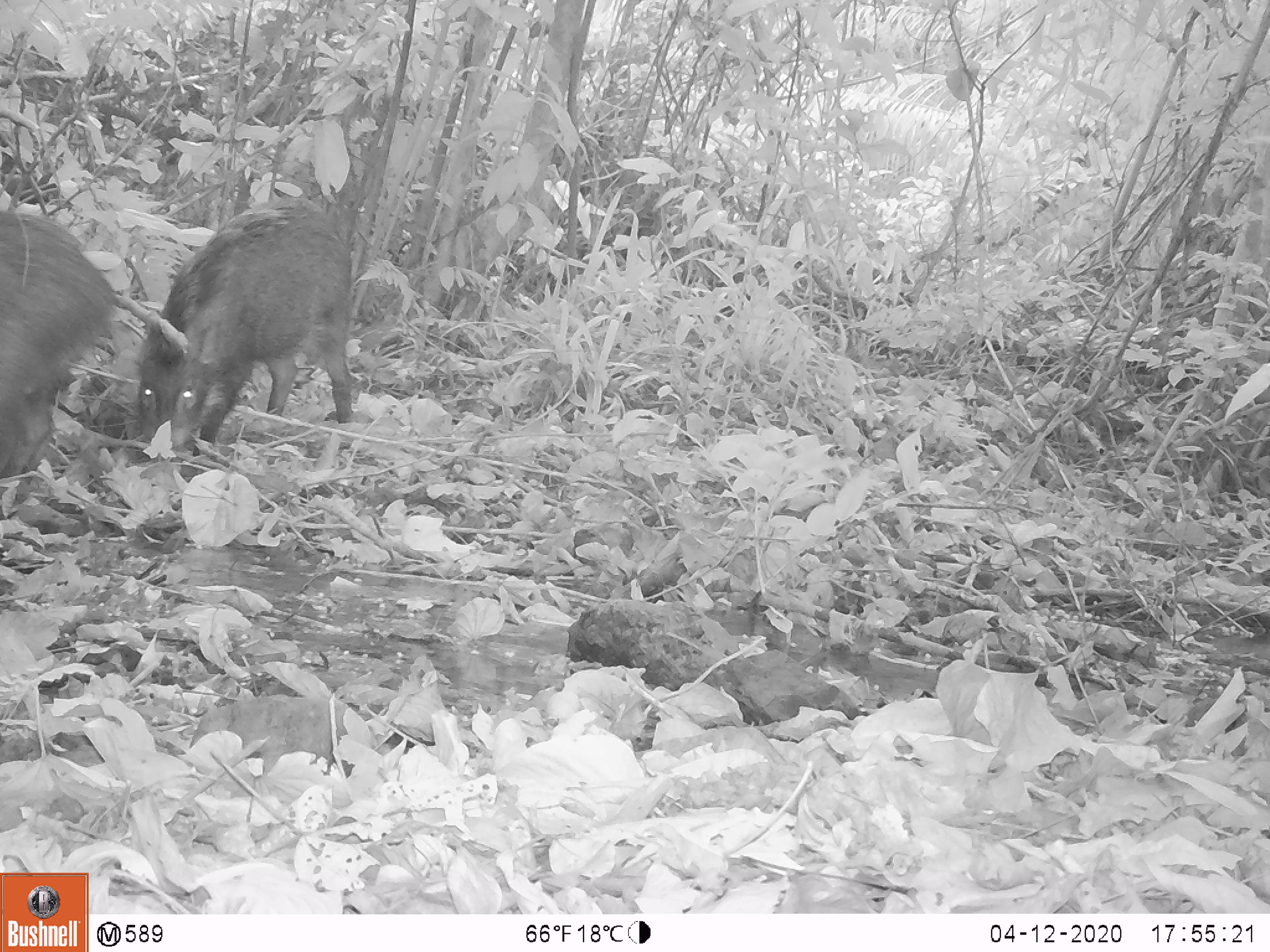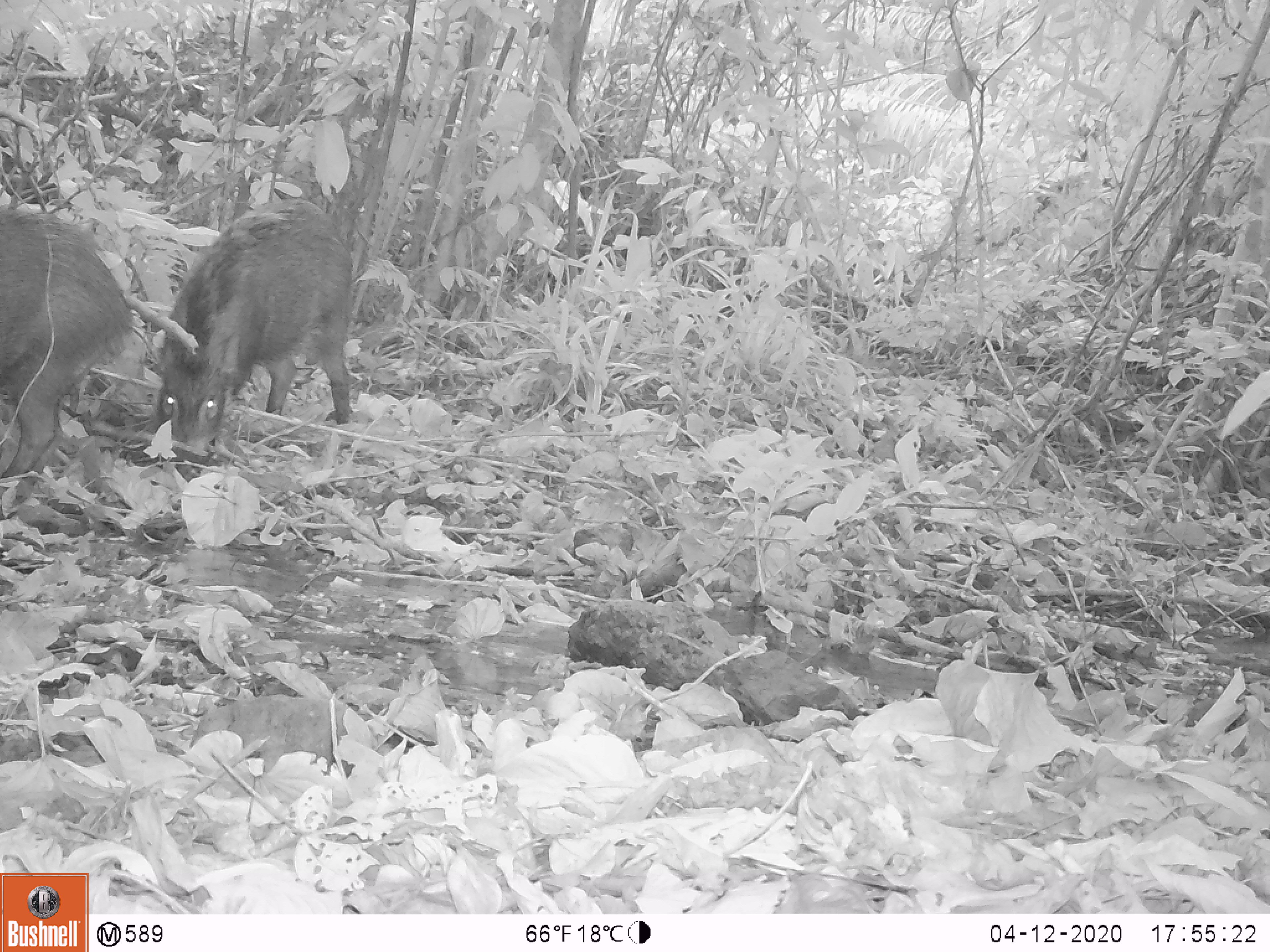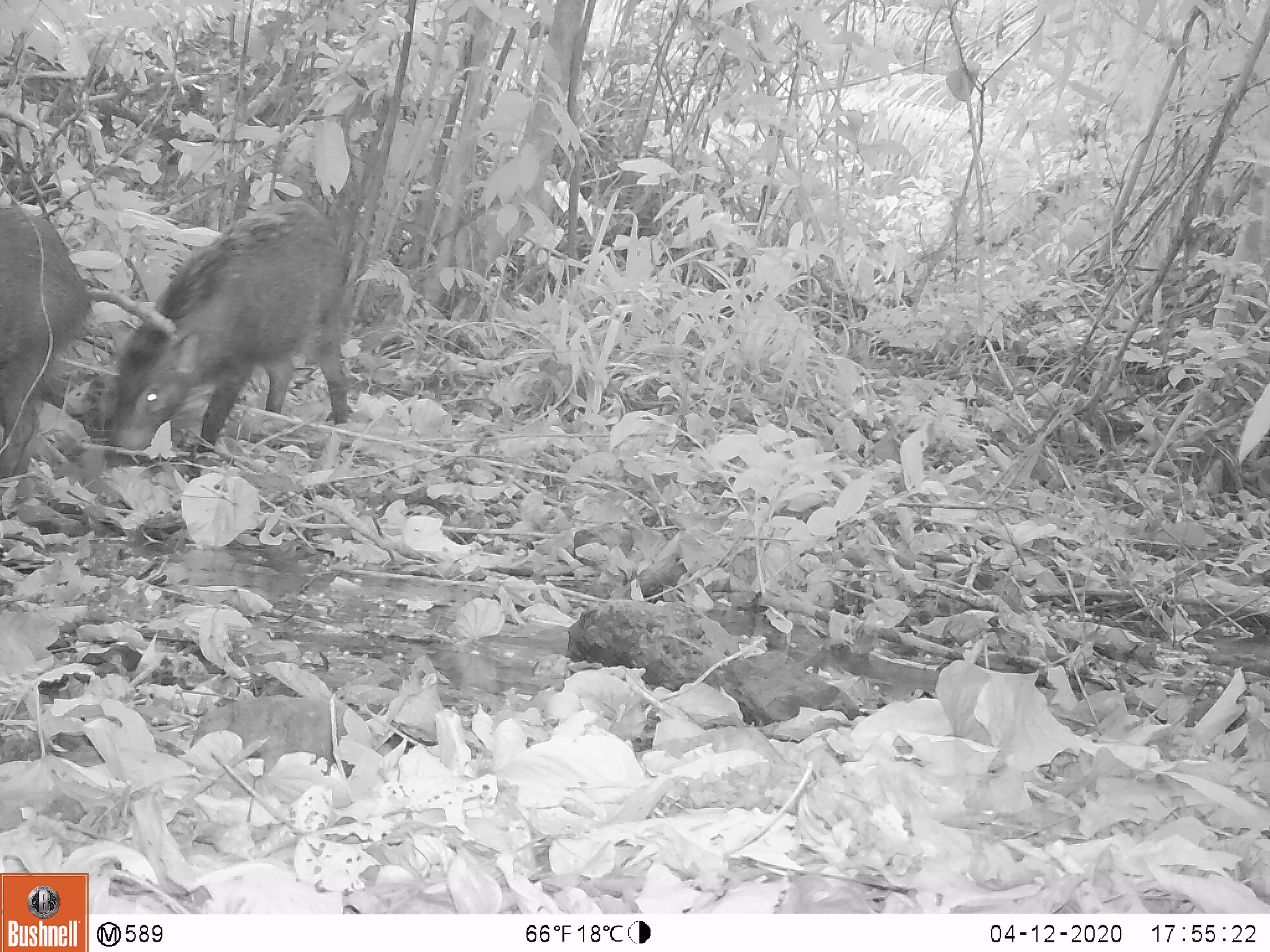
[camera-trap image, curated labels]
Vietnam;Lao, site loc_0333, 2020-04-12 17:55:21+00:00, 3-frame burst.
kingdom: Animalia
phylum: Chordata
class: Mammalia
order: Artiodactyla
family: Suidae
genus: Sus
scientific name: Sus scrofa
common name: eurasian wild pig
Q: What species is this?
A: Eurasian wild pig (Sus scrofa).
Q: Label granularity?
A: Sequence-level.